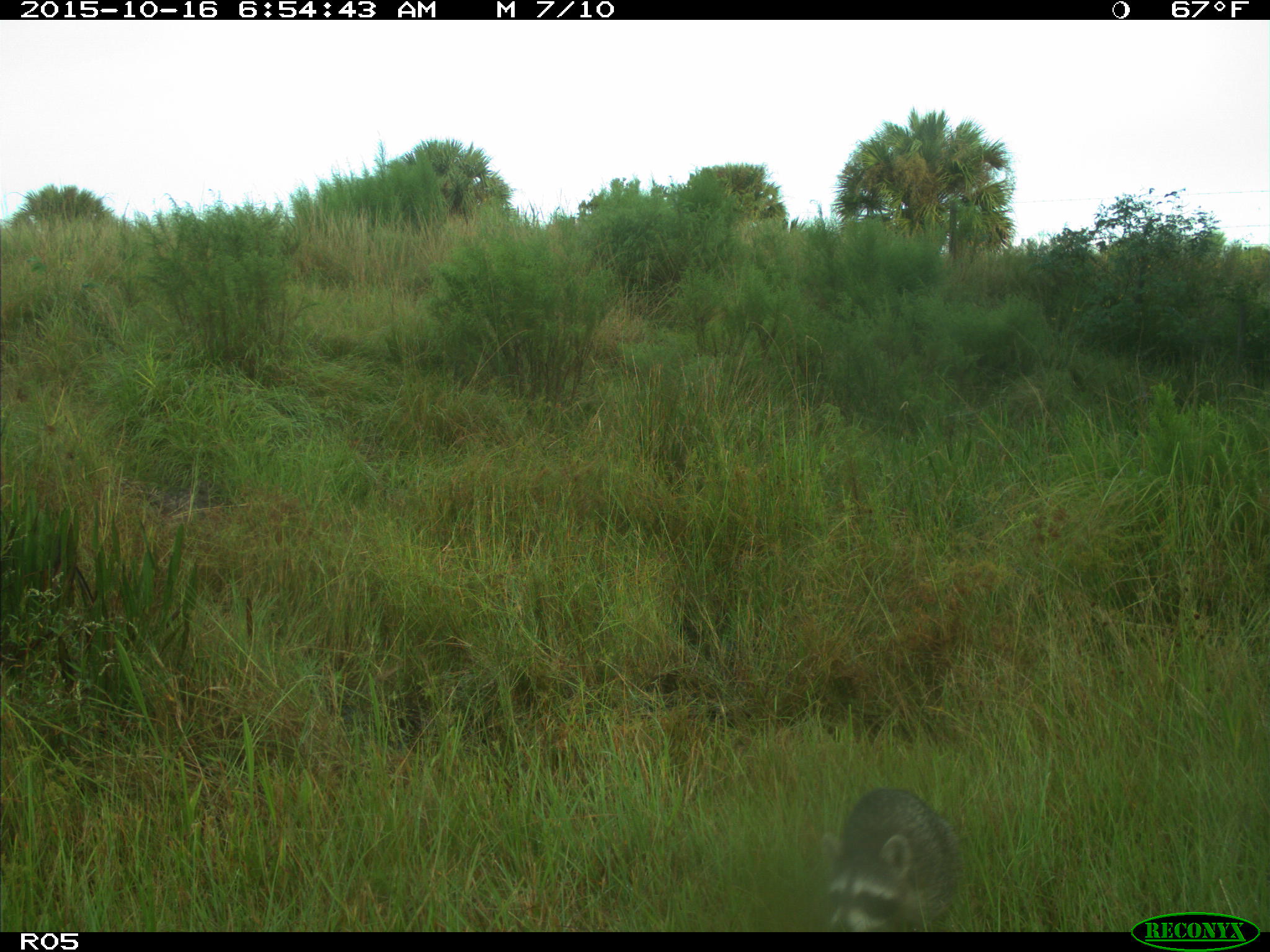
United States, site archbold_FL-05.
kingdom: Animalia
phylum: Chordata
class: Mammalia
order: Carnivora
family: Procyonidae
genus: Procyon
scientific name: Procyon lotor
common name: common raccoon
Procyon lotor (common raccoon).